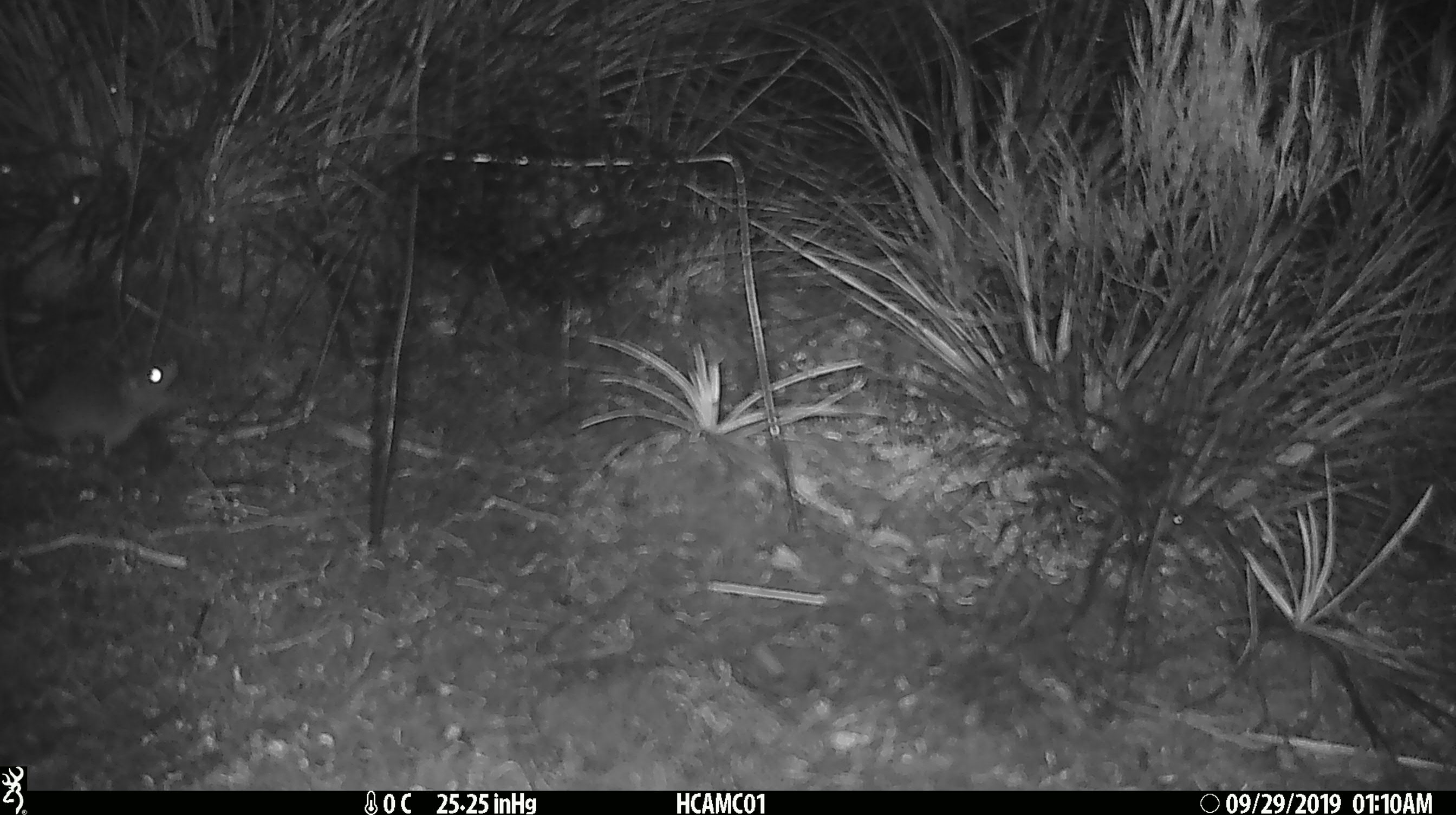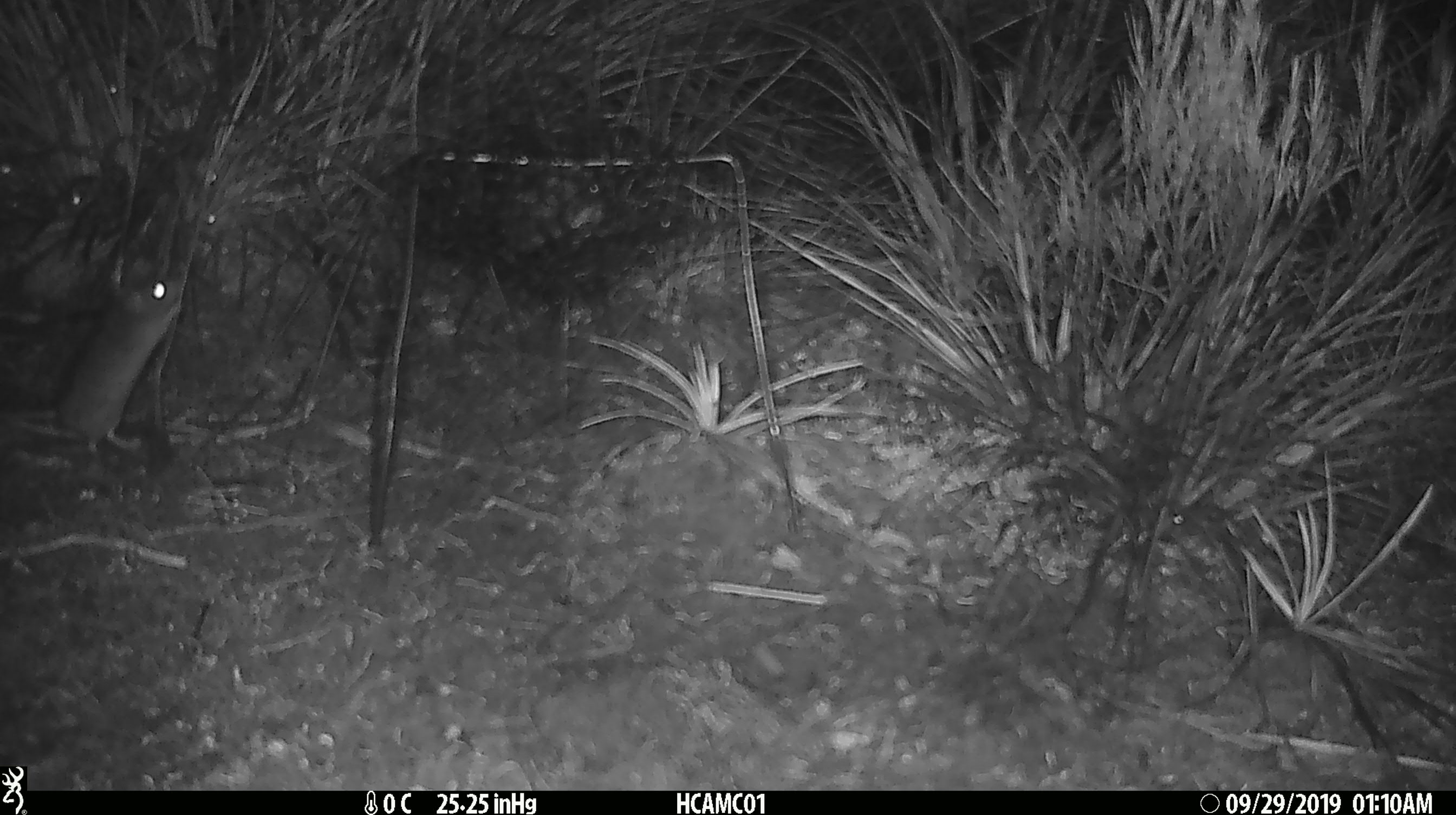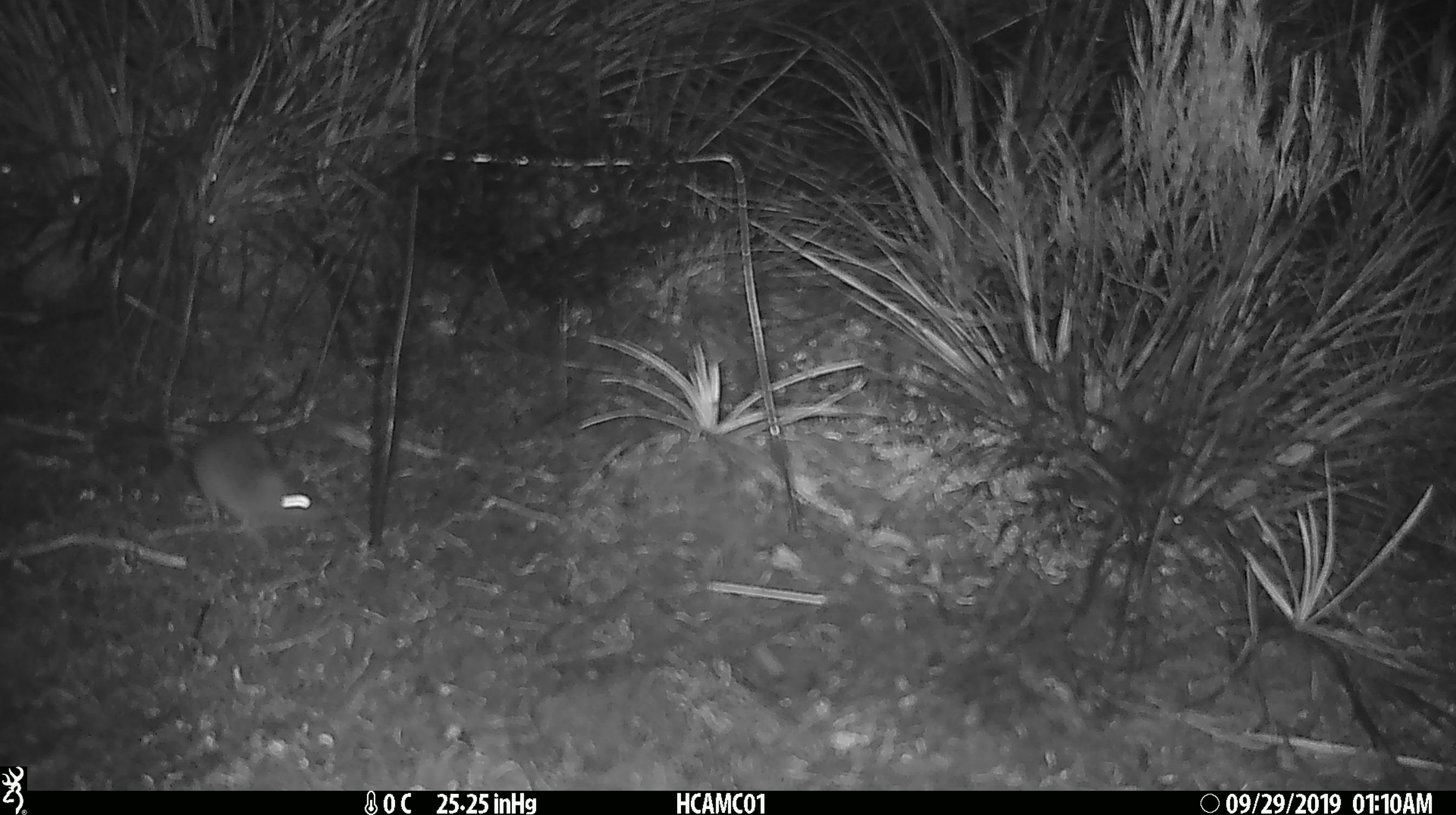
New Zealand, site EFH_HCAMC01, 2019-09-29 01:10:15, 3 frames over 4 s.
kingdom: Animalia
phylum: Chordata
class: Mammalia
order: Rodentia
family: Muridae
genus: Mus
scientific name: Mus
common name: mouse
Mouse (Mus).